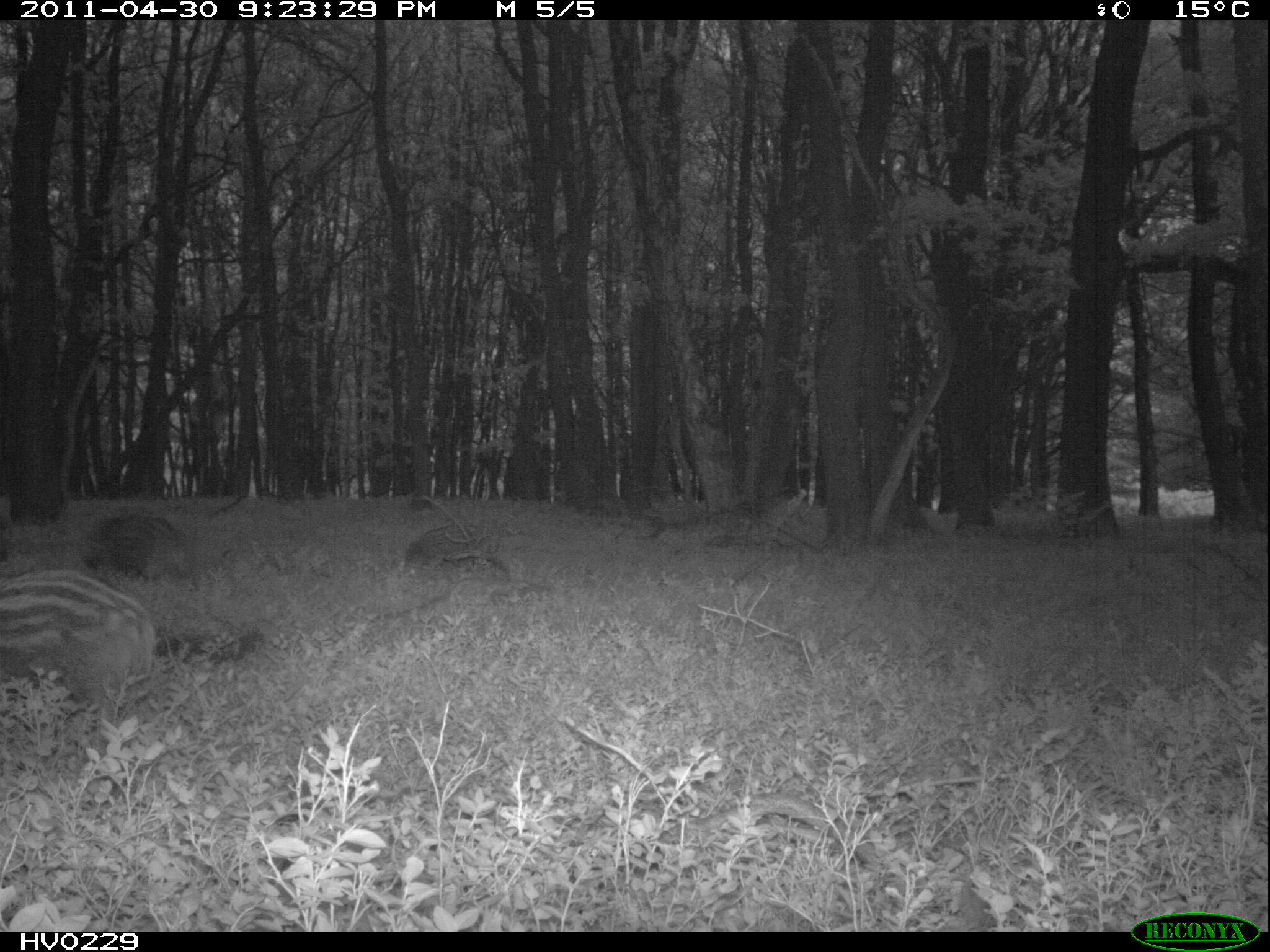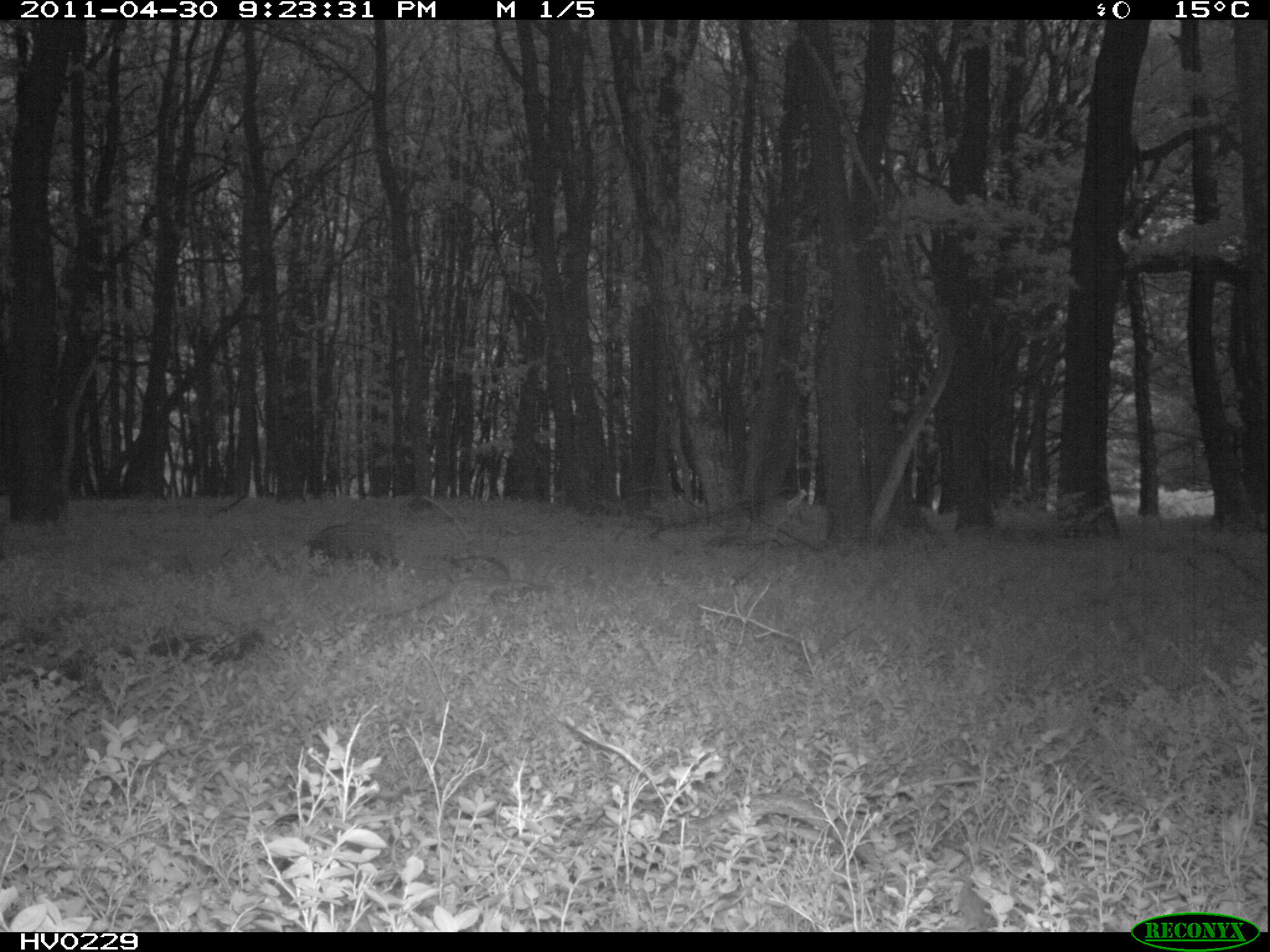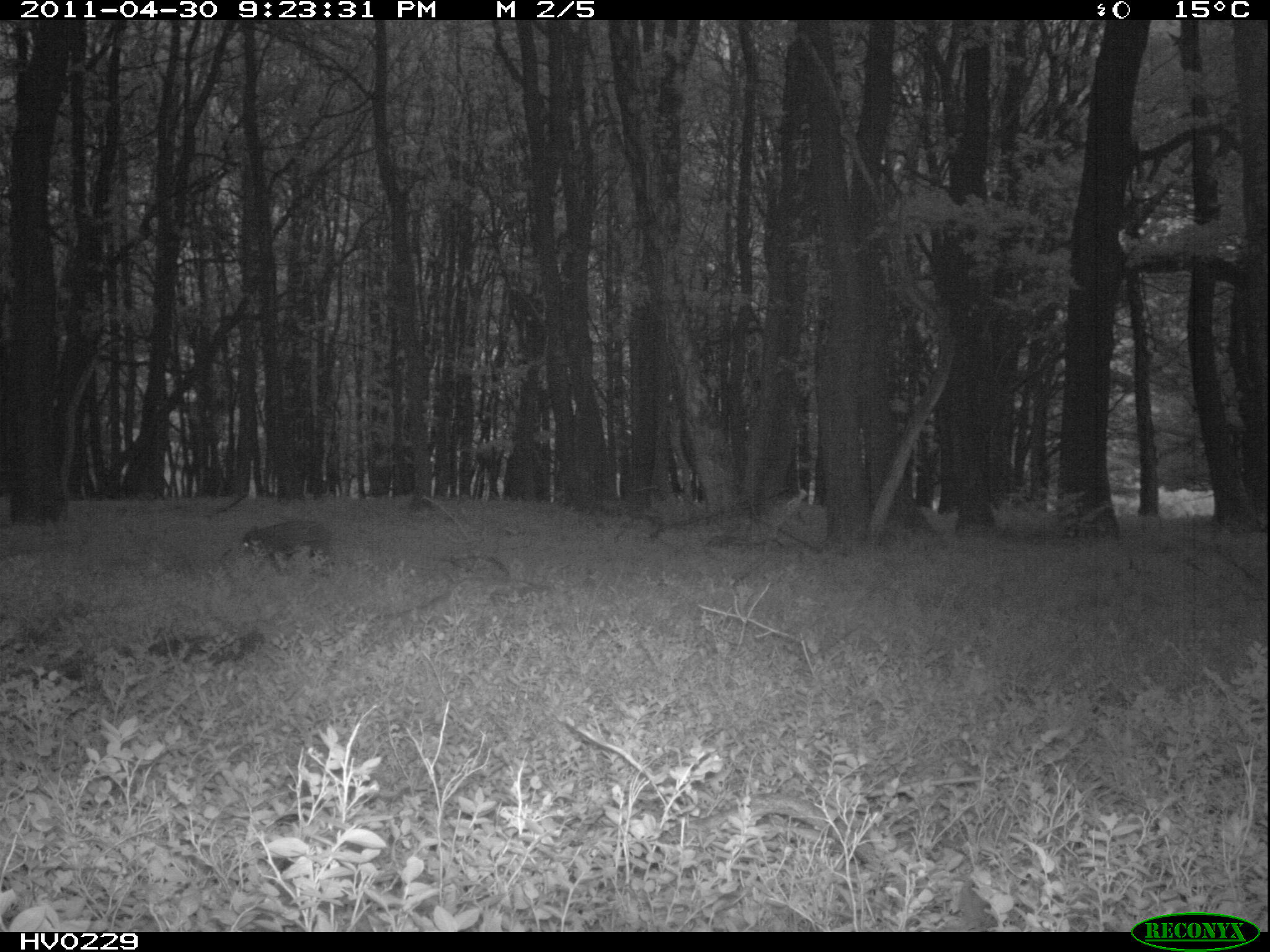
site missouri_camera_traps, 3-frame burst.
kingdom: Animalia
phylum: Chordata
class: Mammalia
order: Artiodactyla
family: Suidae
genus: Sus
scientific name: Sus scrofa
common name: wild boar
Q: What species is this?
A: Wild boar (Sus scrofa).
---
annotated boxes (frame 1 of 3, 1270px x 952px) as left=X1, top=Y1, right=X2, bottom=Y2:
wild boar: left=406, top=516, right=508, bottom=580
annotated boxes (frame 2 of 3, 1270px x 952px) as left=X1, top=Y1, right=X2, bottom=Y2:
wild boar: left=306, top=510, right=406, bottom=580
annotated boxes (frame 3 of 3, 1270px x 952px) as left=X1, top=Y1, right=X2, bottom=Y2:
wild boar: left=236, top=510, right=341, bottom=571